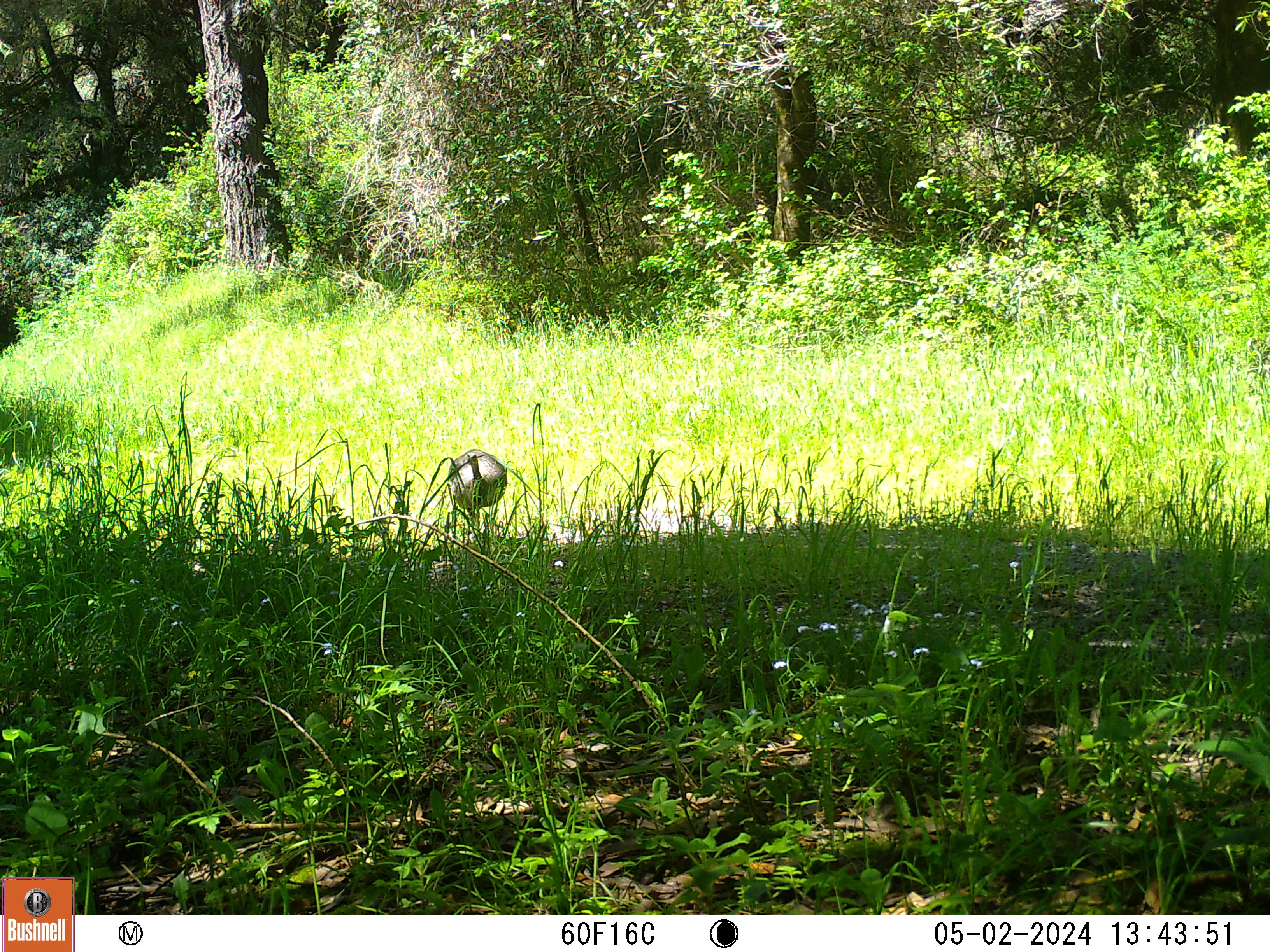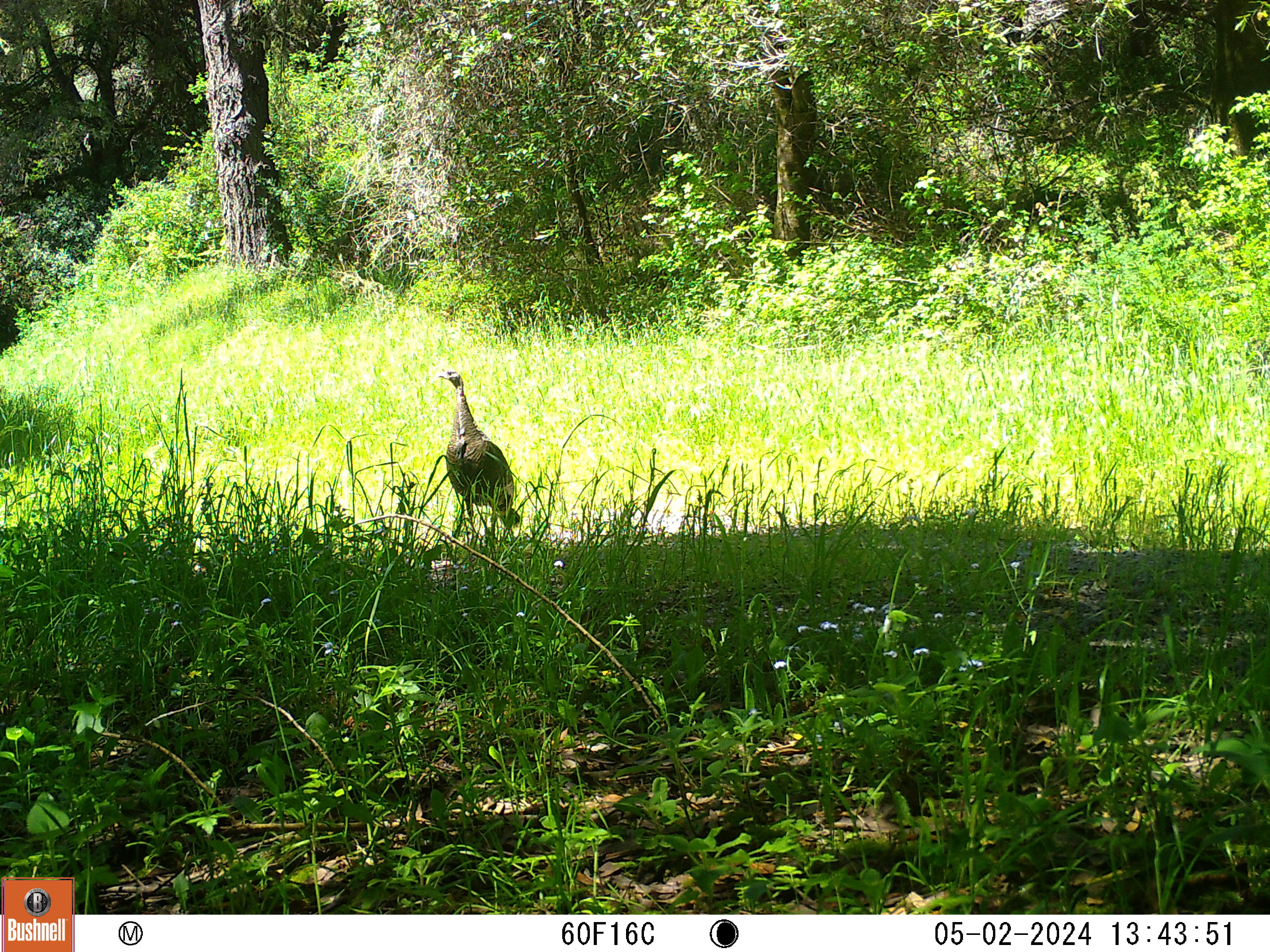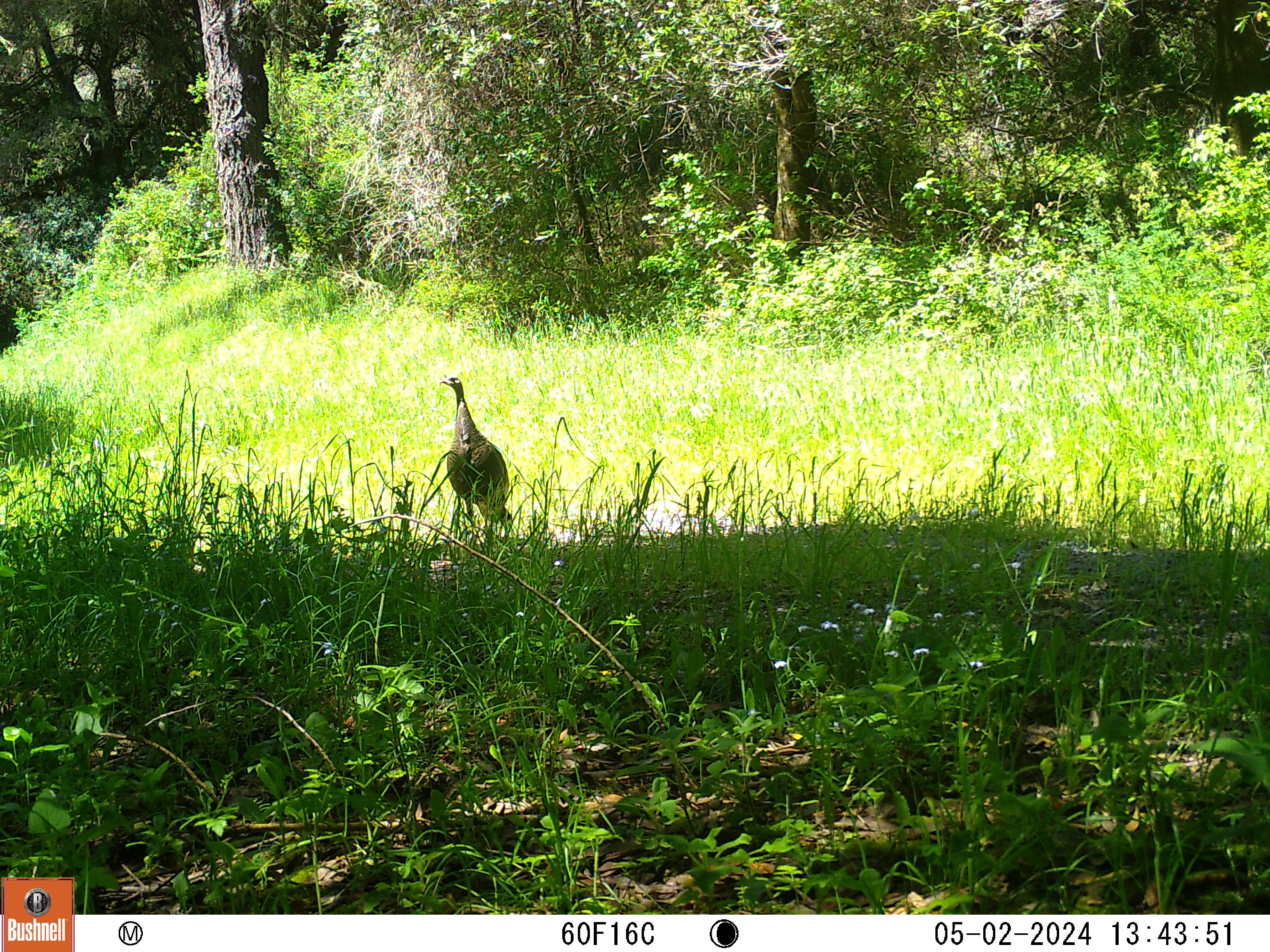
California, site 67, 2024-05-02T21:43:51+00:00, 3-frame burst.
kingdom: Animalia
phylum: Chordata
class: Aves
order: Galliformes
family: Phasianidae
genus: Meleagris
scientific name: Meleagris gallopavo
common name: turkey